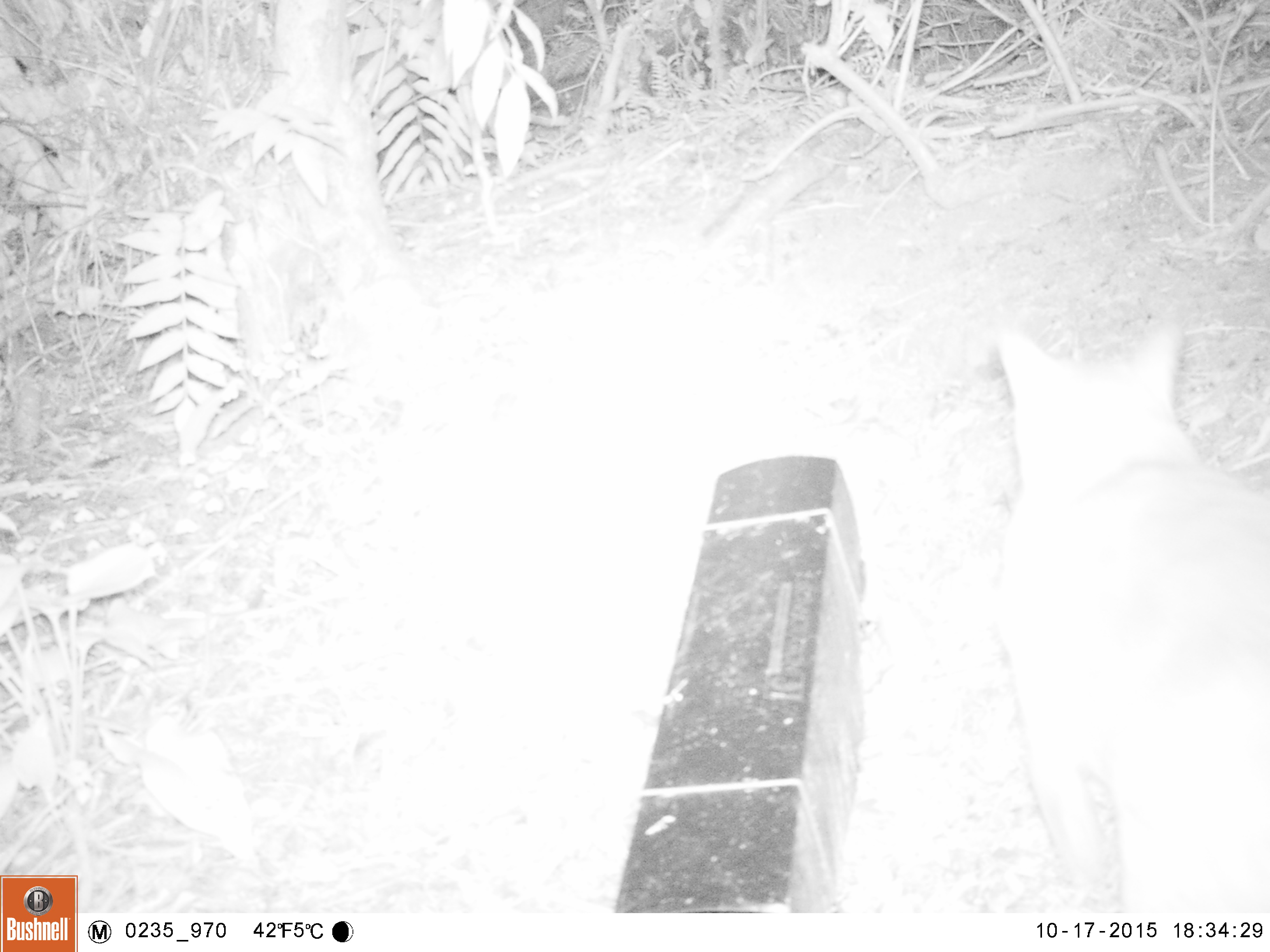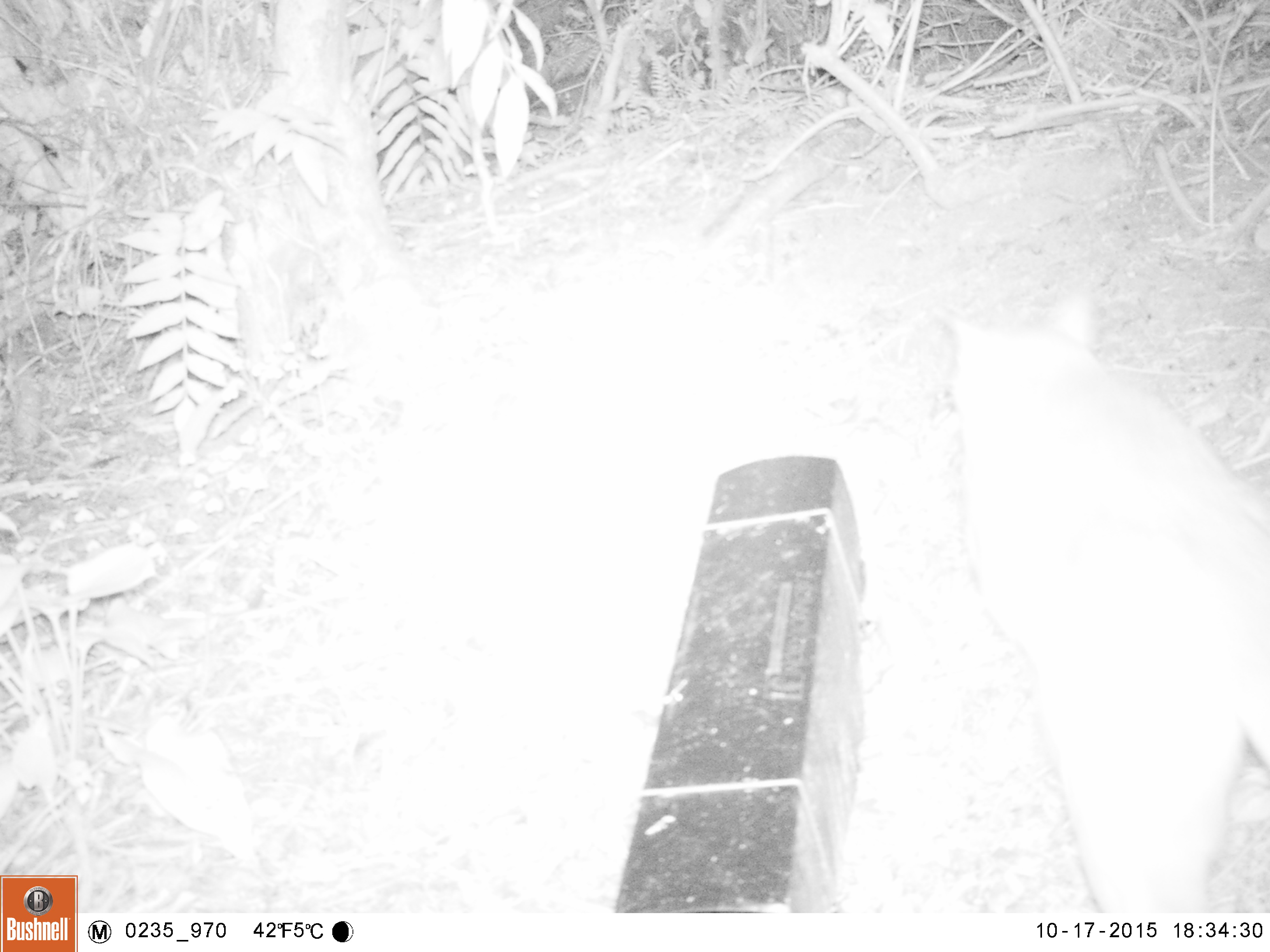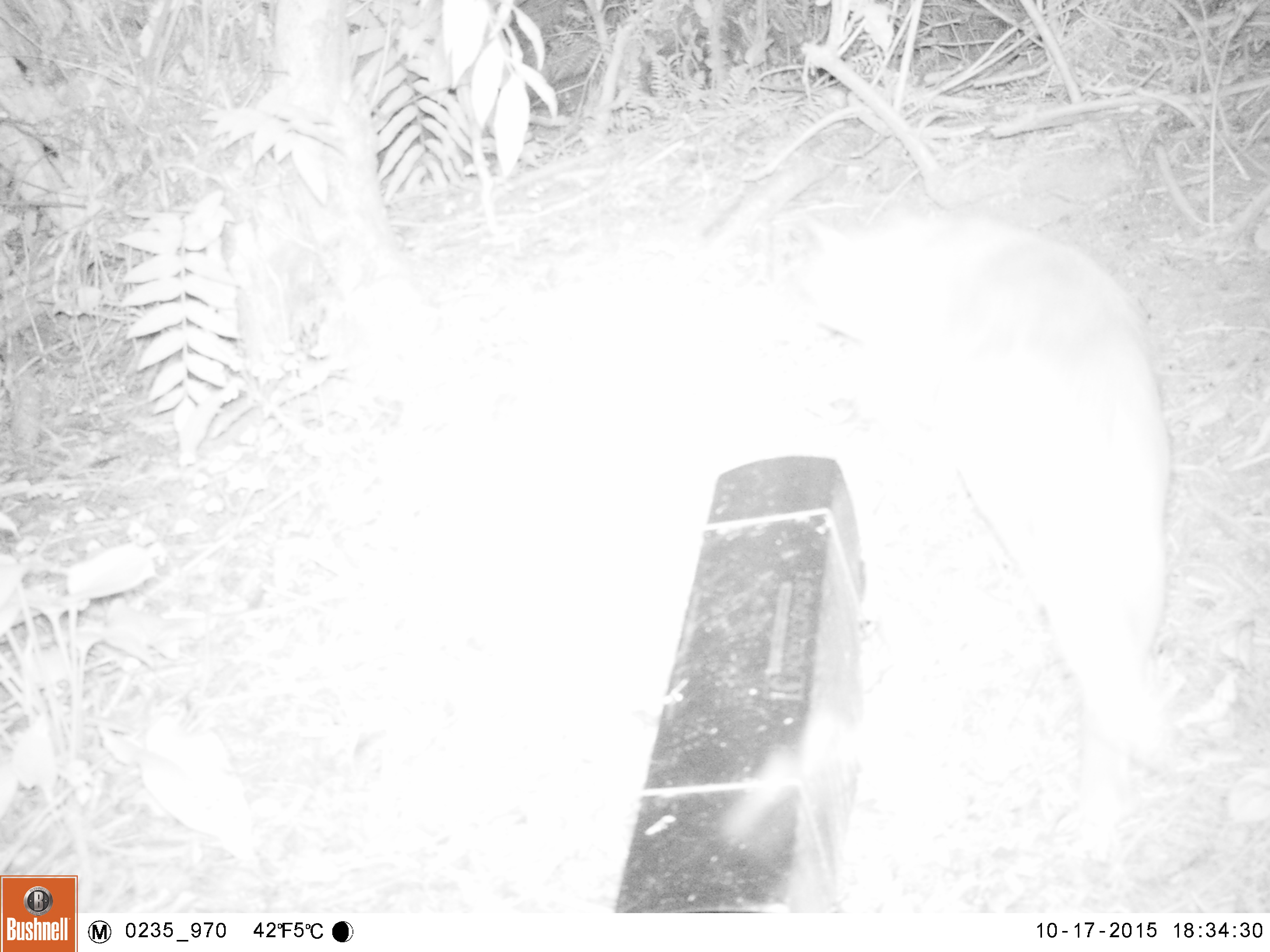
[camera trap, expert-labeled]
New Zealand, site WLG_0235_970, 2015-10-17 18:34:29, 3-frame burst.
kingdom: Animalia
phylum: Chordata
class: Mammalia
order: Carnivora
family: Felidae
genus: Felis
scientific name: Felis catus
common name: domestic cat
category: cat